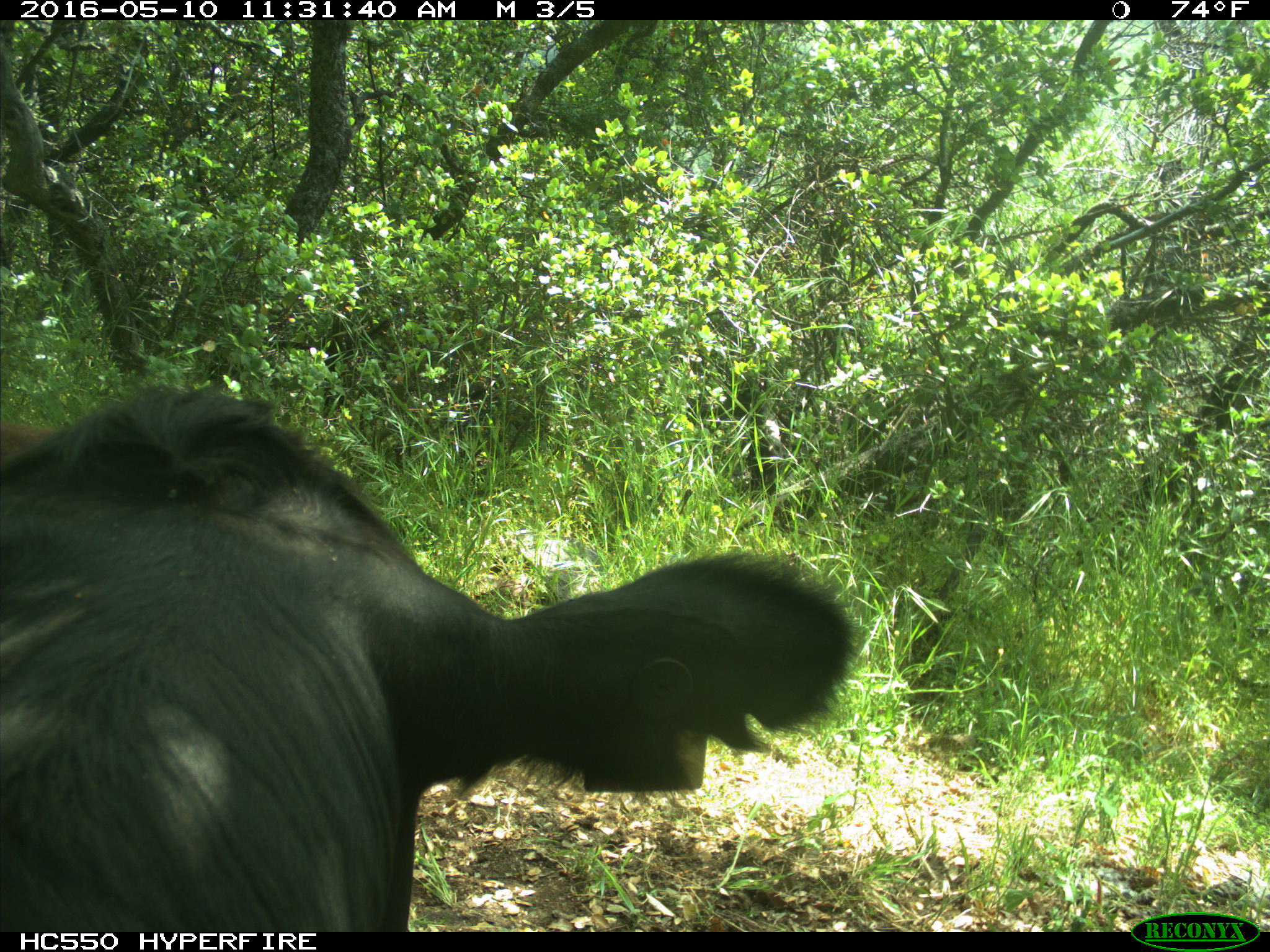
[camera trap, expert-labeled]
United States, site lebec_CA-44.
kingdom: Animalia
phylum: Chordata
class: Mammalia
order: Artiodactyla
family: Bovidae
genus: Bos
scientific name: Bos taurus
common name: domestic cow